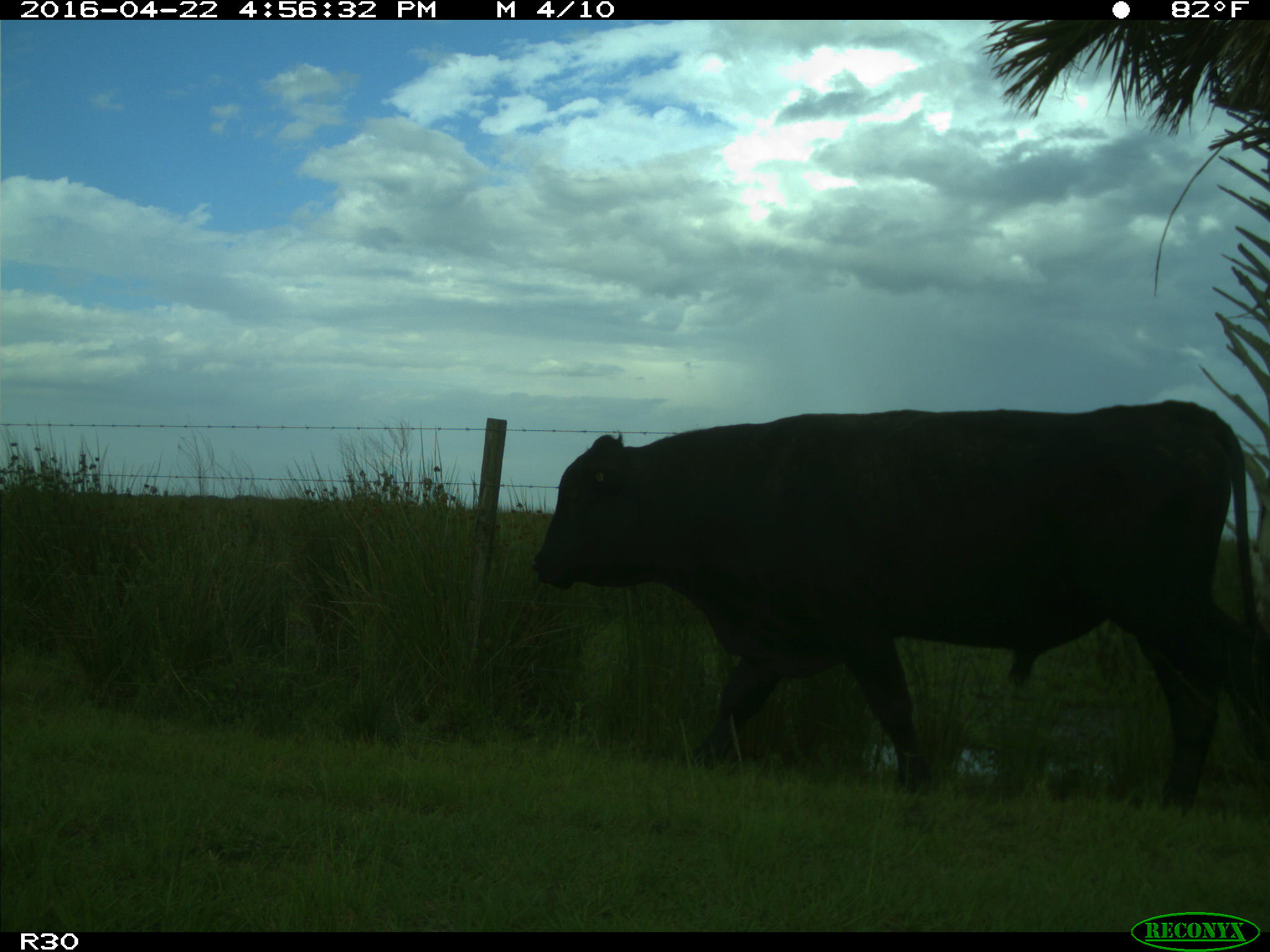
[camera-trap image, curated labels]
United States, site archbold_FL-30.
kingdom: Animalia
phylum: Chordata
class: Mammalia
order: Artiodactyla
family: Bovidae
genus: Bos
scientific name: Bos taurus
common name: domestic cow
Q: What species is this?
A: Bos taurus (domestic cow).